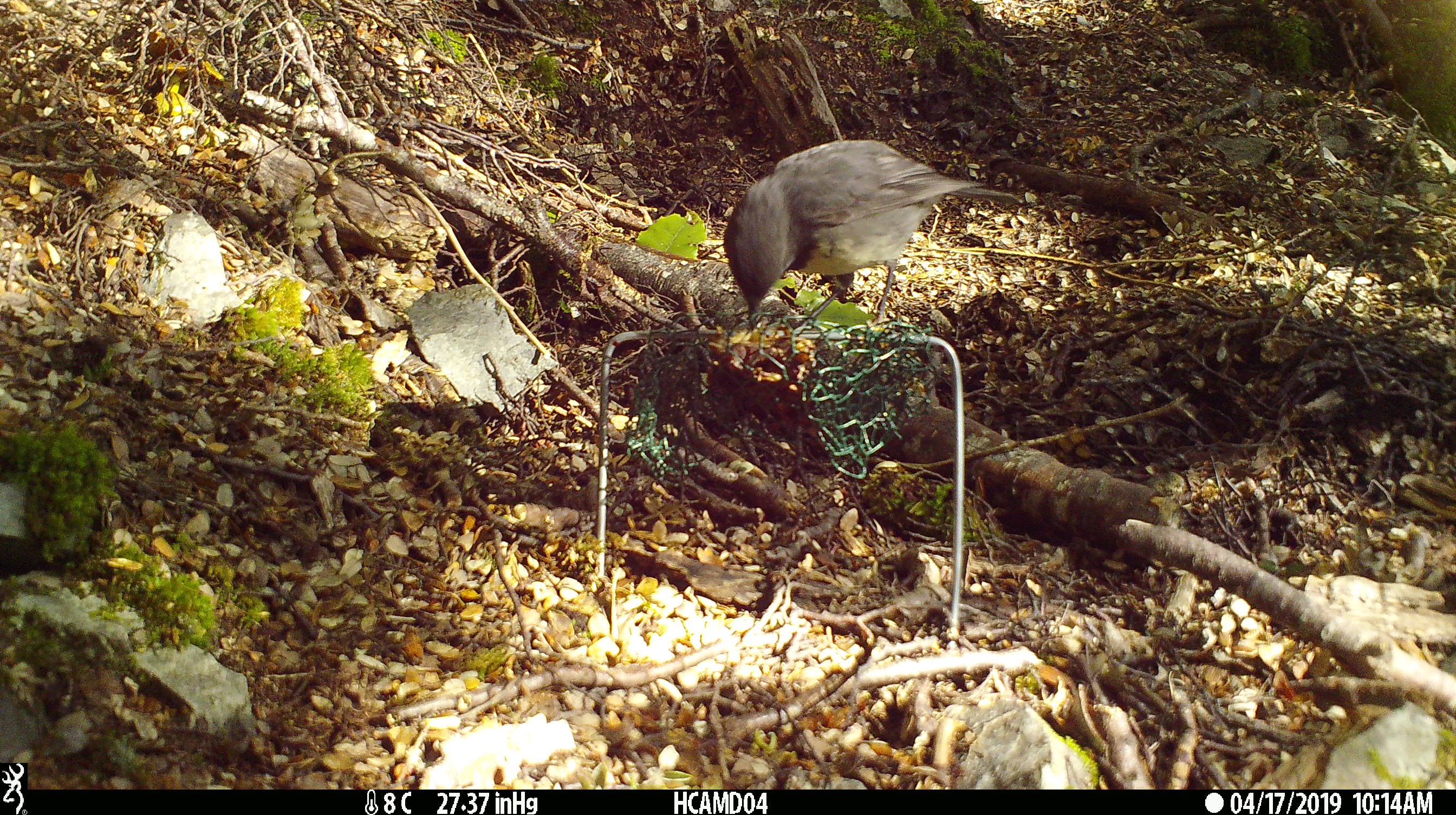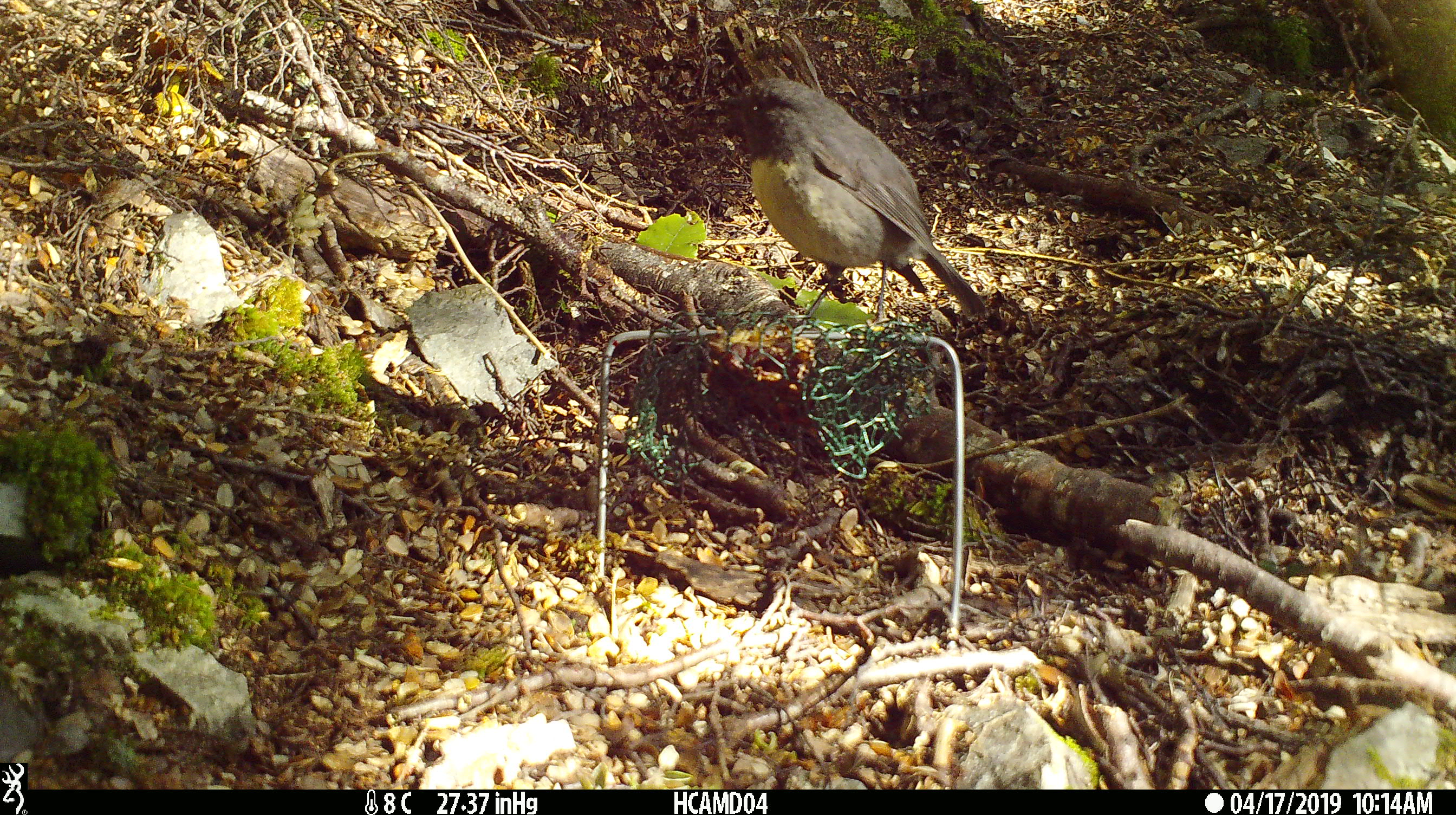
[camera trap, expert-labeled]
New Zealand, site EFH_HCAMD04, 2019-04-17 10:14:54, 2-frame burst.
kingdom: Animalia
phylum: Chordata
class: Aves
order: Passeriformes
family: Petroicidae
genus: Petroica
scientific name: Petroica australis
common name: new zealand robin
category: robin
Robin (new zealand robin) (Petroica australis).